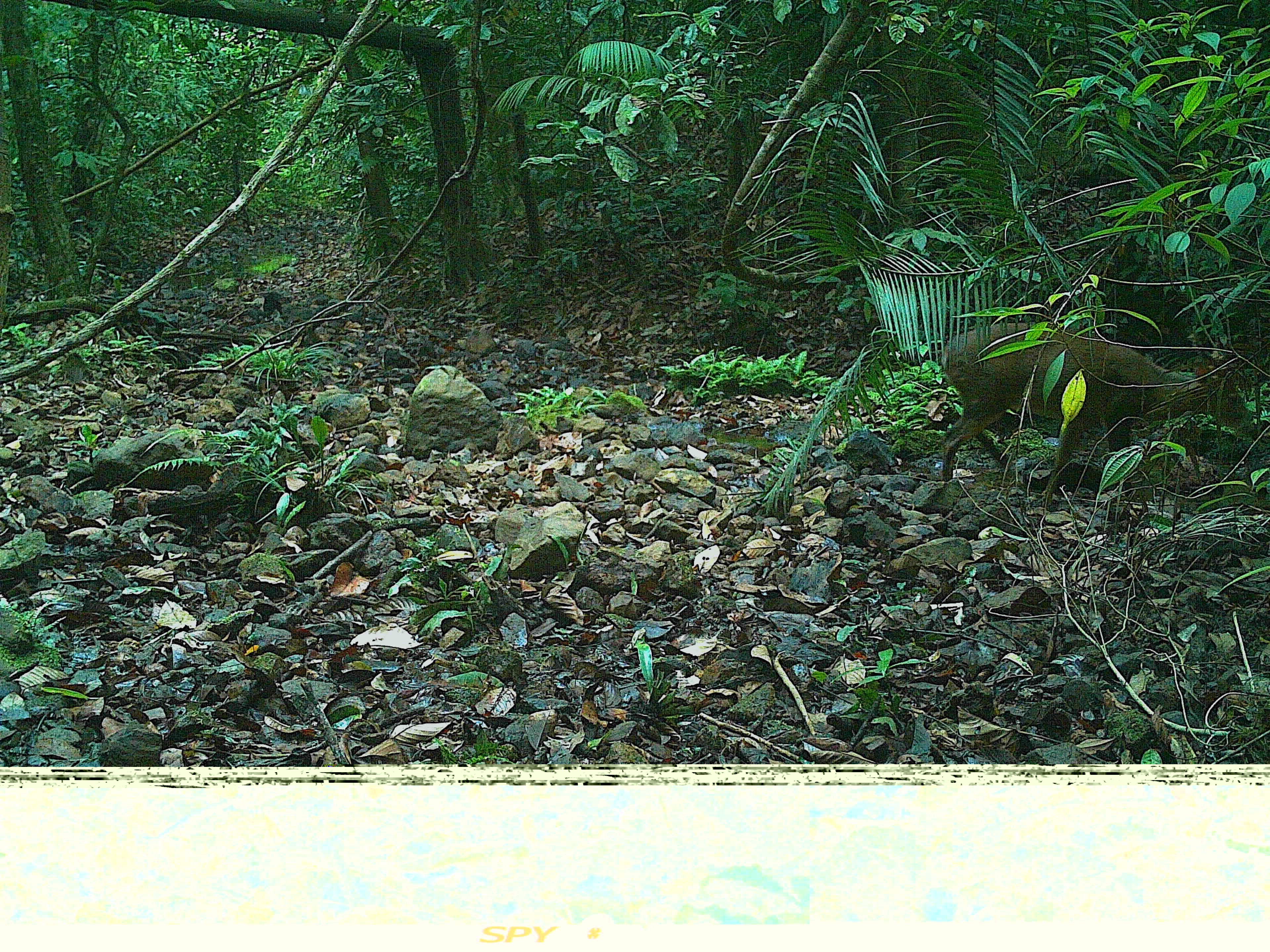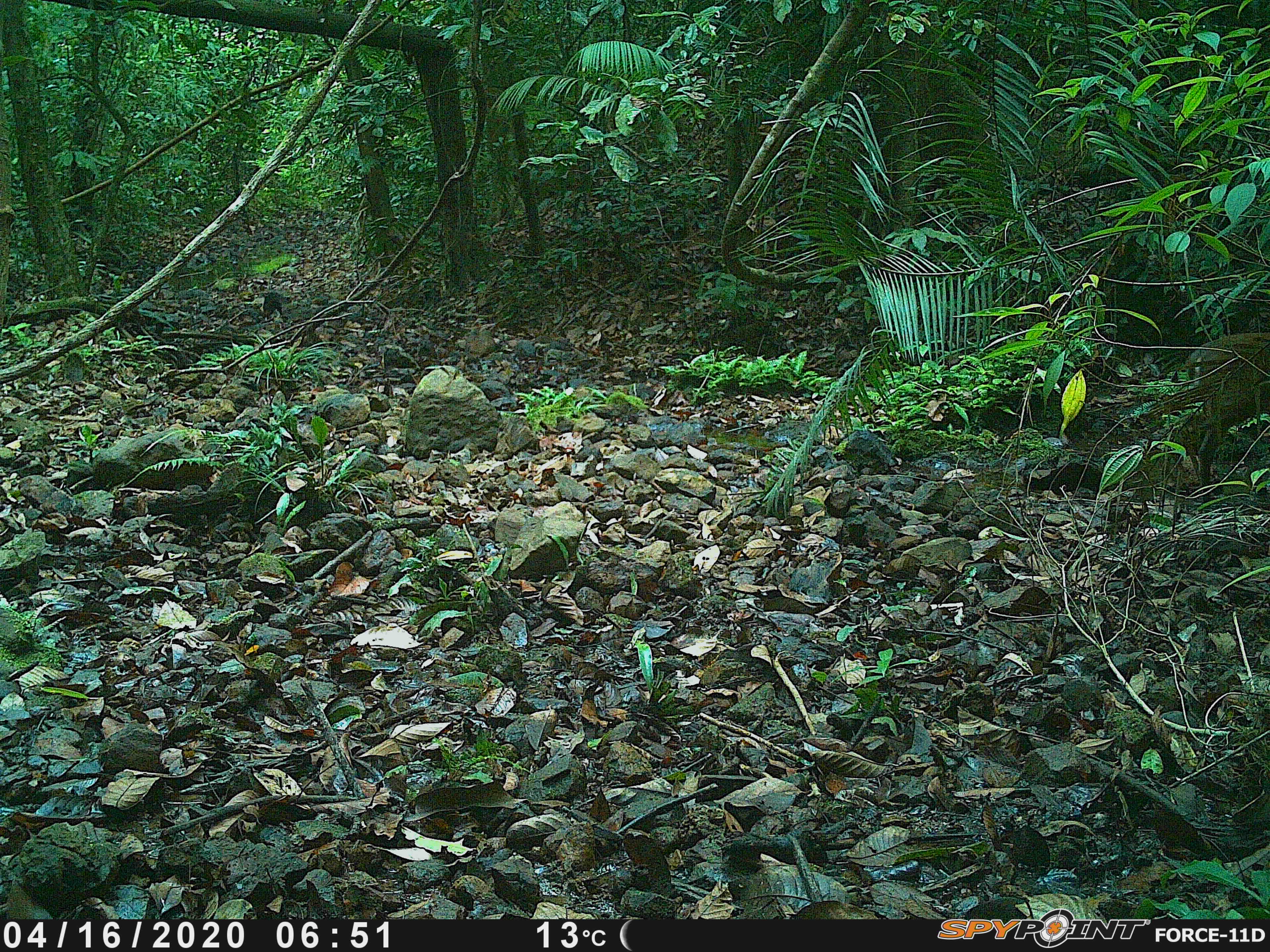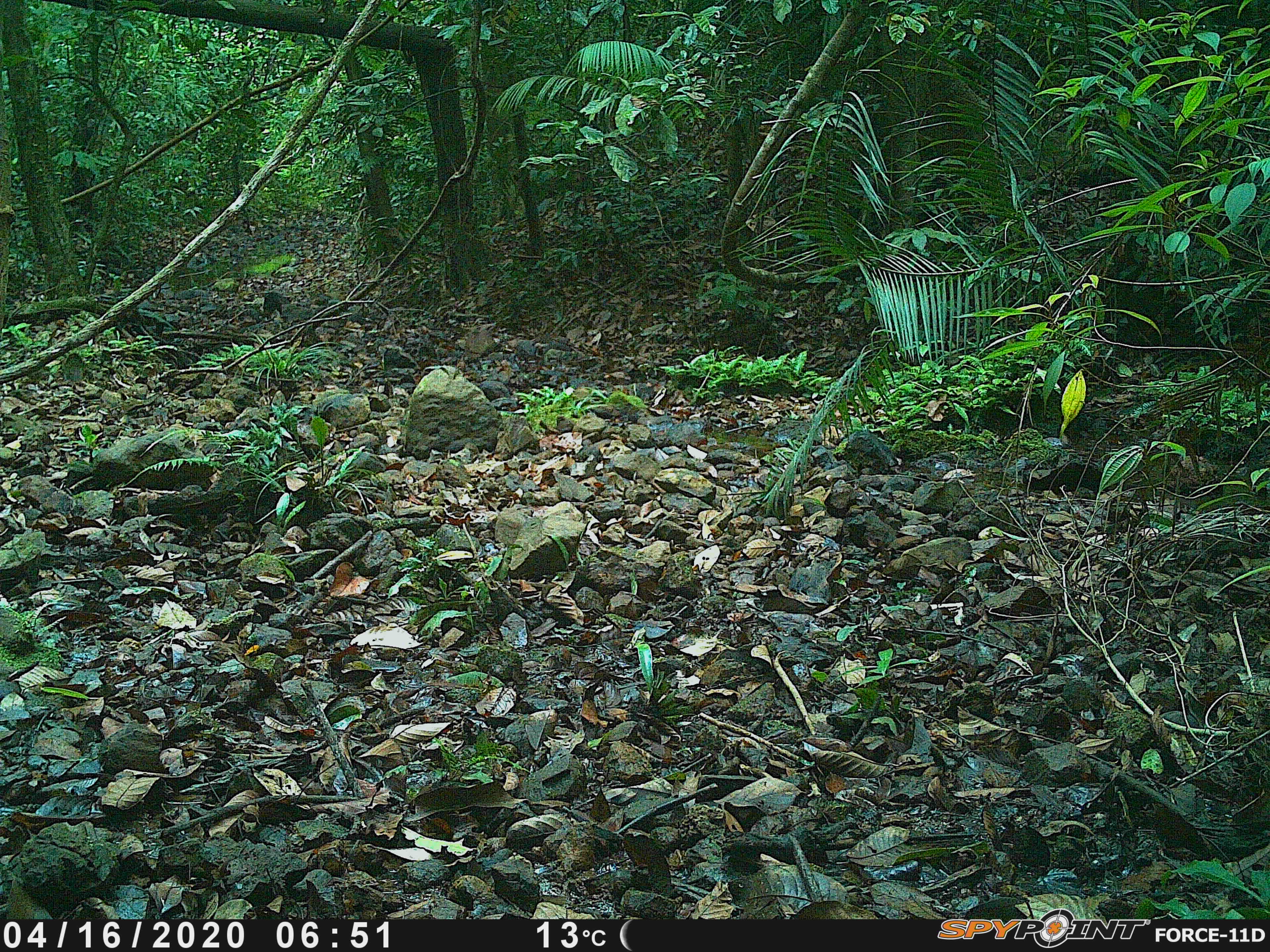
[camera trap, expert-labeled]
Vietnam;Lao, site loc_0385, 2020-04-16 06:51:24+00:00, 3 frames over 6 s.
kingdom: Animalia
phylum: Chordata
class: Mammalia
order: Artiodactyla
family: Cervidae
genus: Muntiacus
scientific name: Muntiacus vuquangensis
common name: large-antlered muntjac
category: large antlered muntjac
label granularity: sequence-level